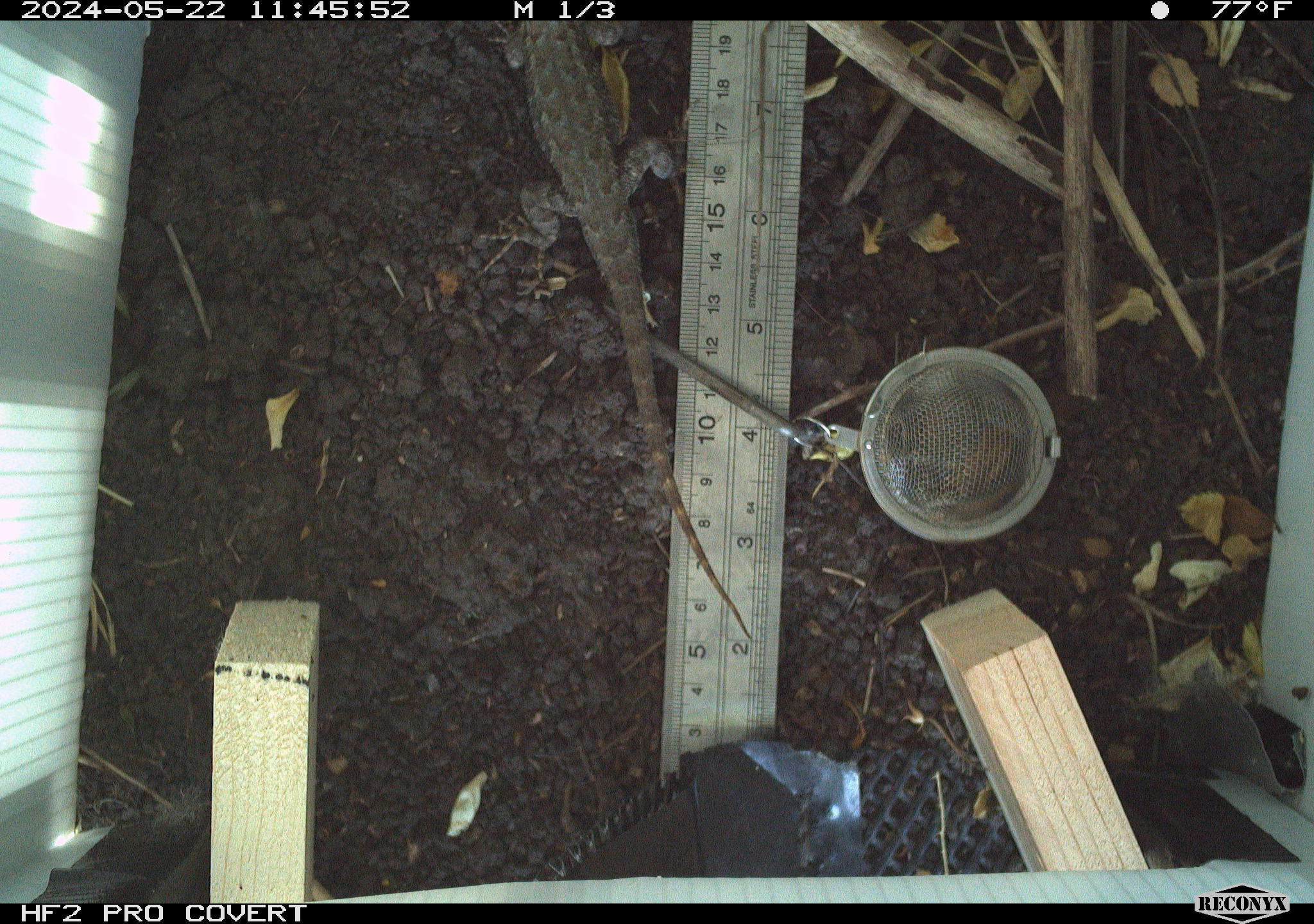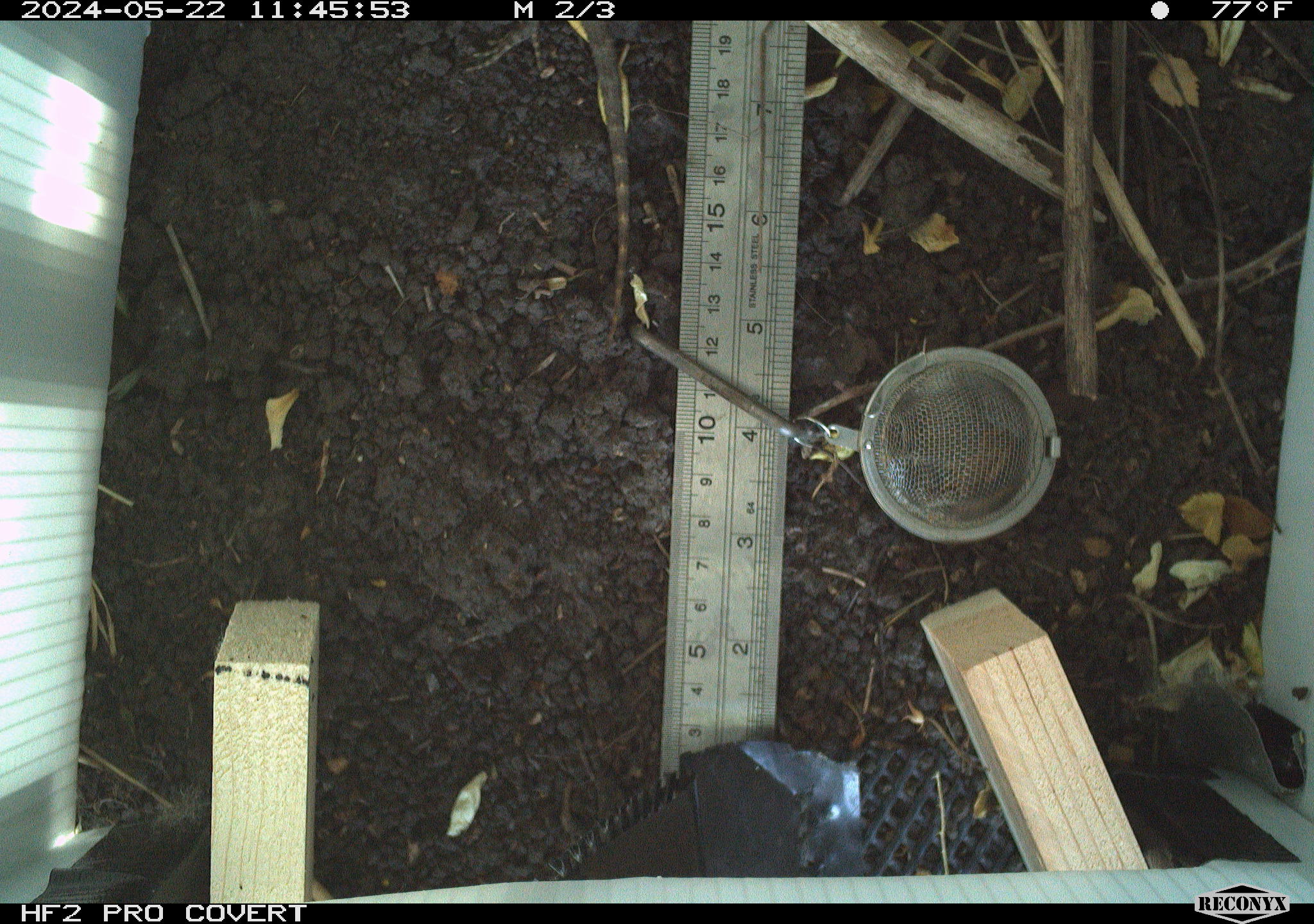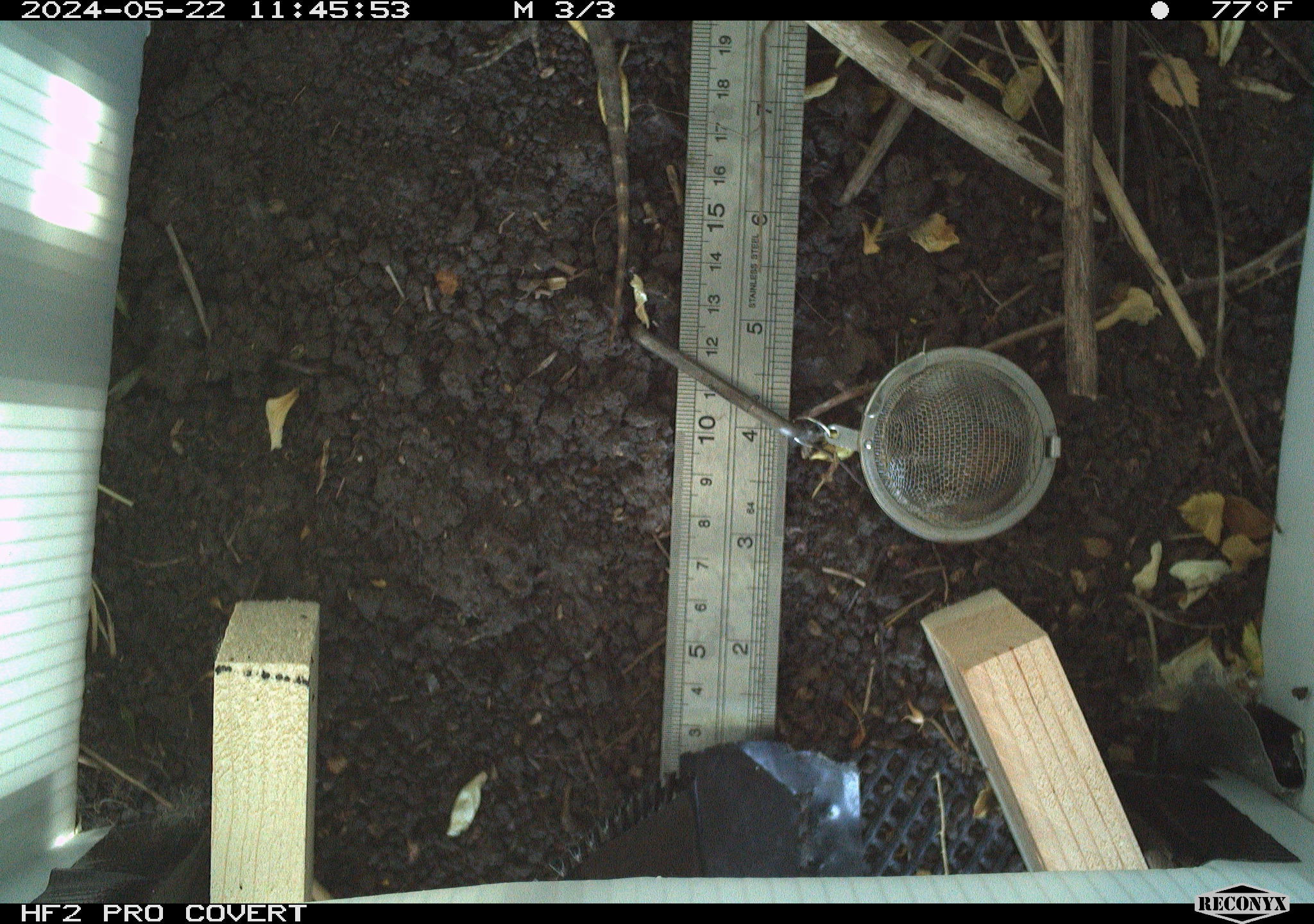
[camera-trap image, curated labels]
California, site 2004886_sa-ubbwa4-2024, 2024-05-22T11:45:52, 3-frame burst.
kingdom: Animalia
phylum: Chordata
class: Reptilia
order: Squamata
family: Phrynosomatidae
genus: Sceloporus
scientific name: Sceloporus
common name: spiny lizards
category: sceloporus species